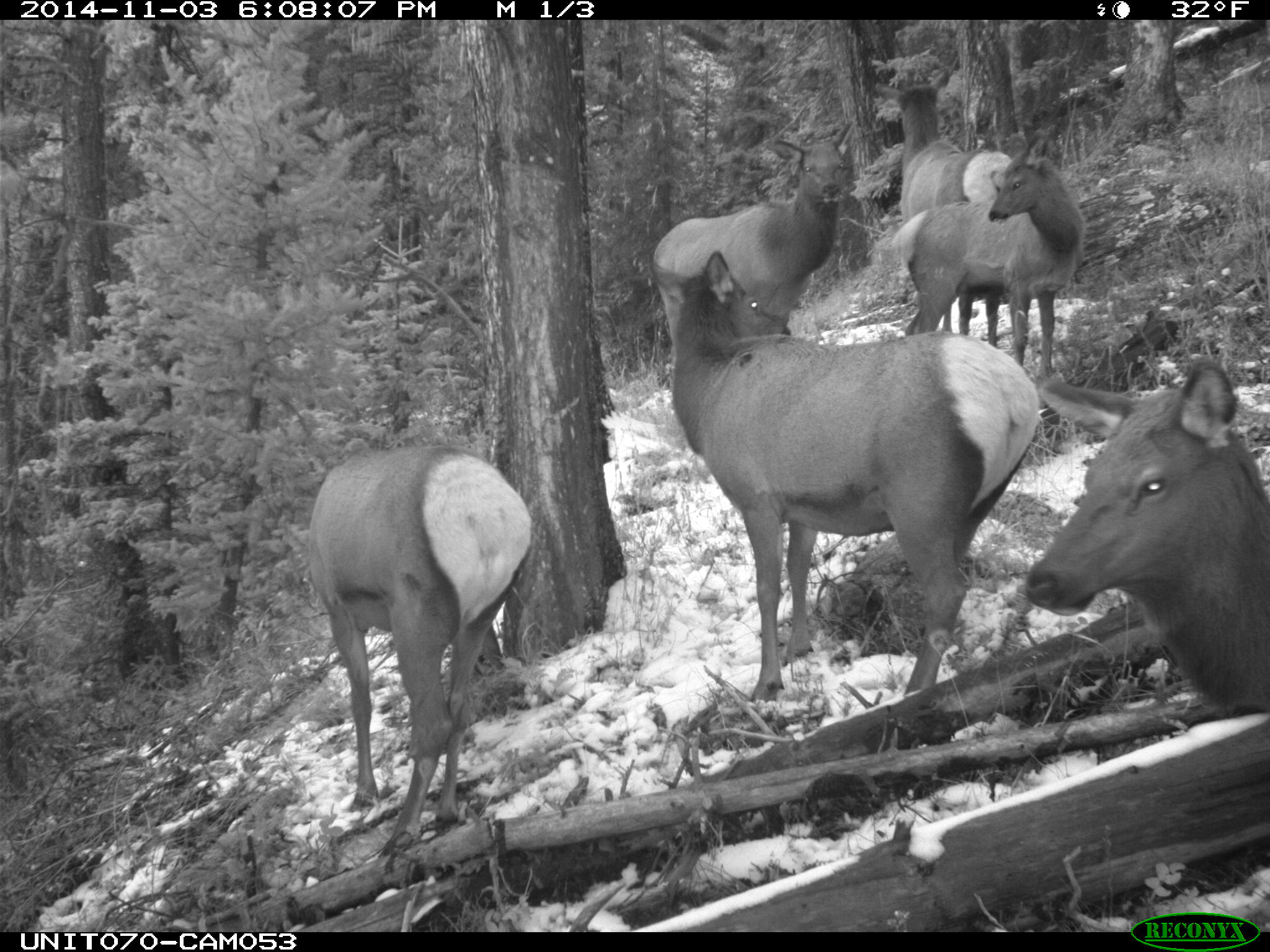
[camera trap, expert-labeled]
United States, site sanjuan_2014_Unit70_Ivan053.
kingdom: Animalia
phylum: Chordata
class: Mammalia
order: Artiodactyla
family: Cervidae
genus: Cervus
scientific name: Cervus elaphus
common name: red deer